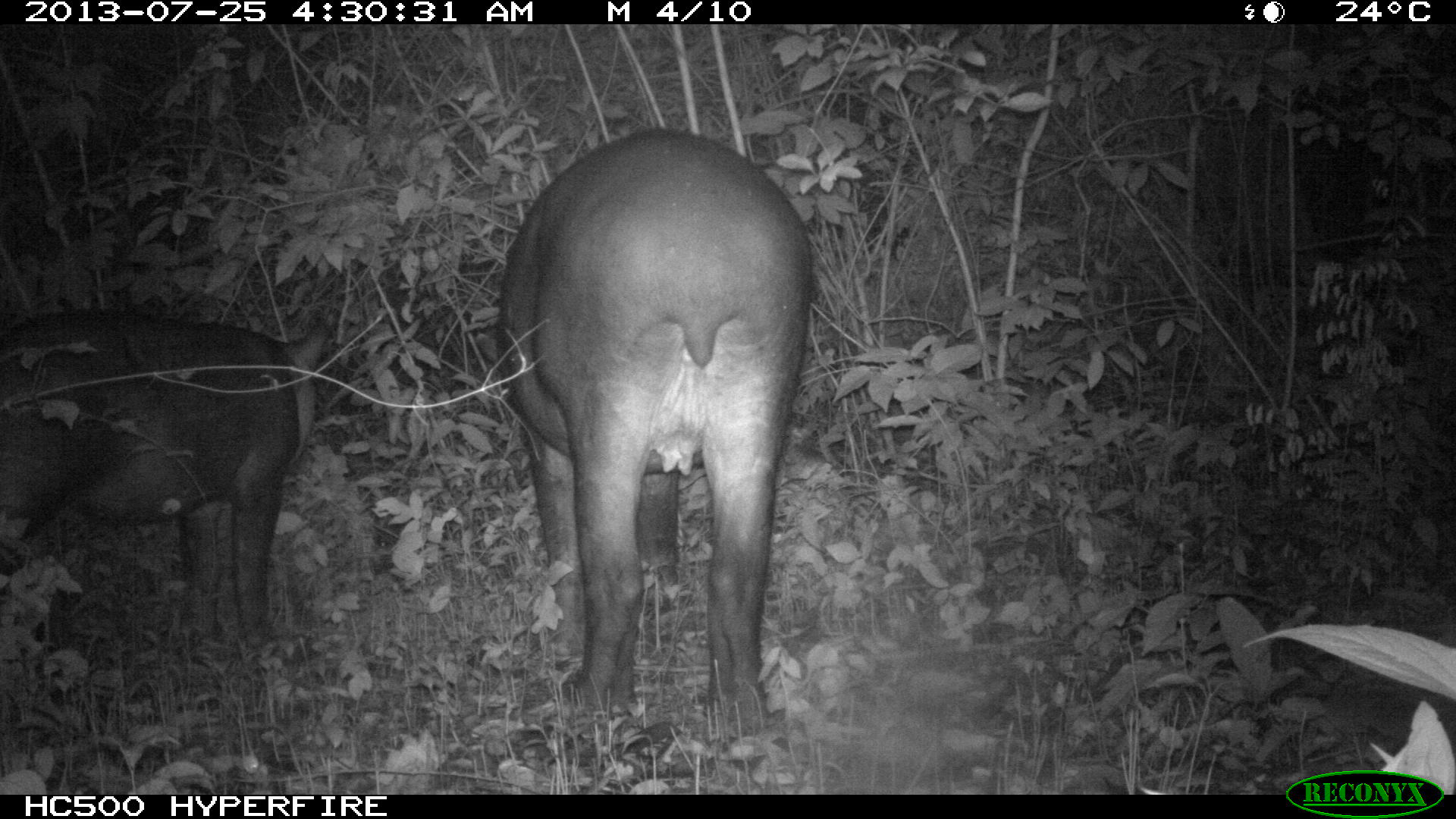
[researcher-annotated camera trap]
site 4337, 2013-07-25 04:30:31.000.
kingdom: Animalia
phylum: Chordata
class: Mammalia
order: Perissodactyla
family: Tapiridae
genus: Tapirus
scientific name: Tapirus bairdii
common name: baird's tapir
Tapirus bairdii (baird's tapir), count 2, sex female.